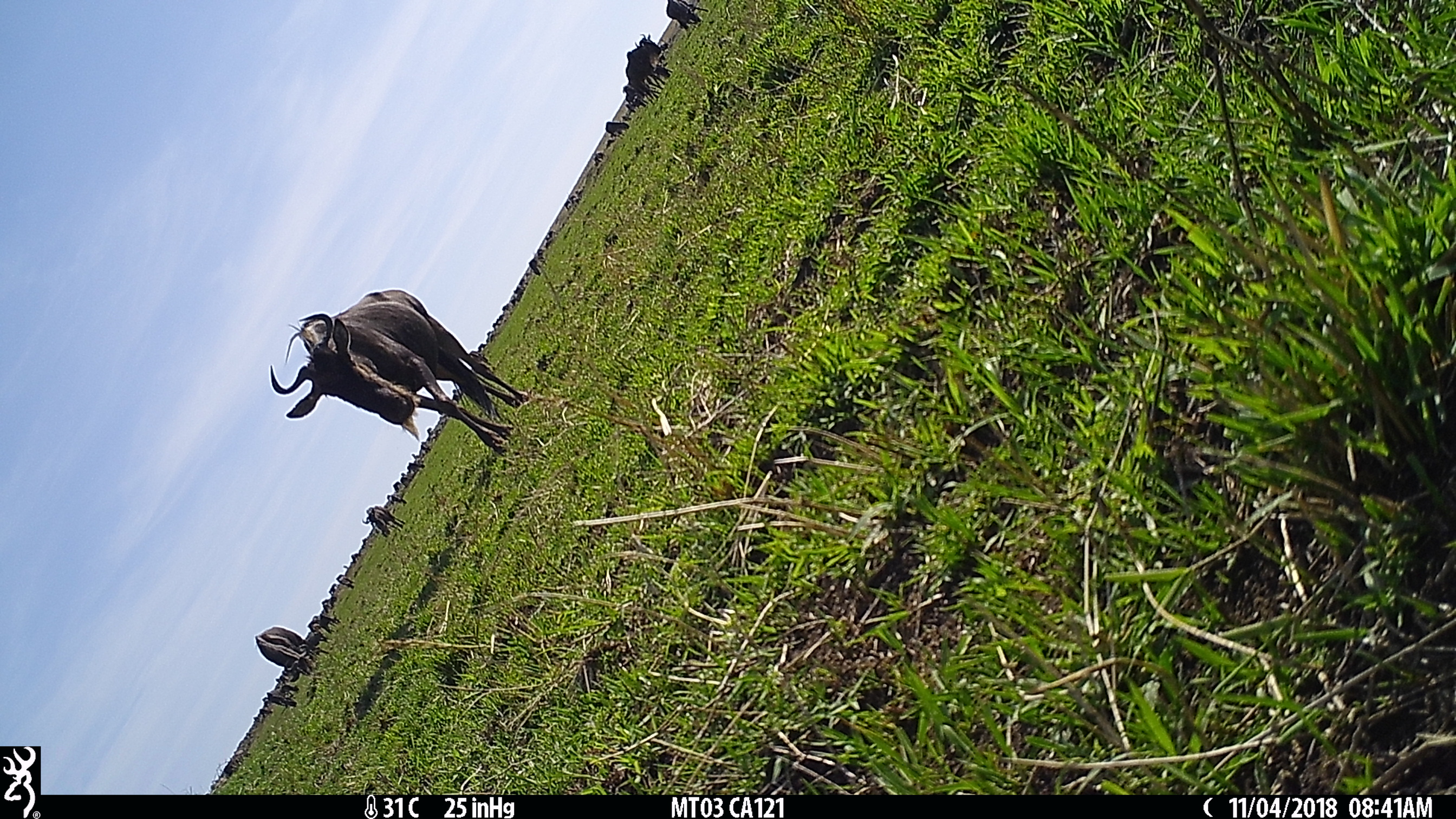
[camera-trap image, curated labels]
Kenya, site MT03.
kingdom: Animalia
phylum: Chordata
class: Mammalia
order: Artiodactyla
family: Bovidae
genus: Connochaetes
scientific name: Connochaetes taurinus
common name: blue wildebeest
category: wildebeest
Wildebeest (blue wildebeest) (Connochaetes taurinus).